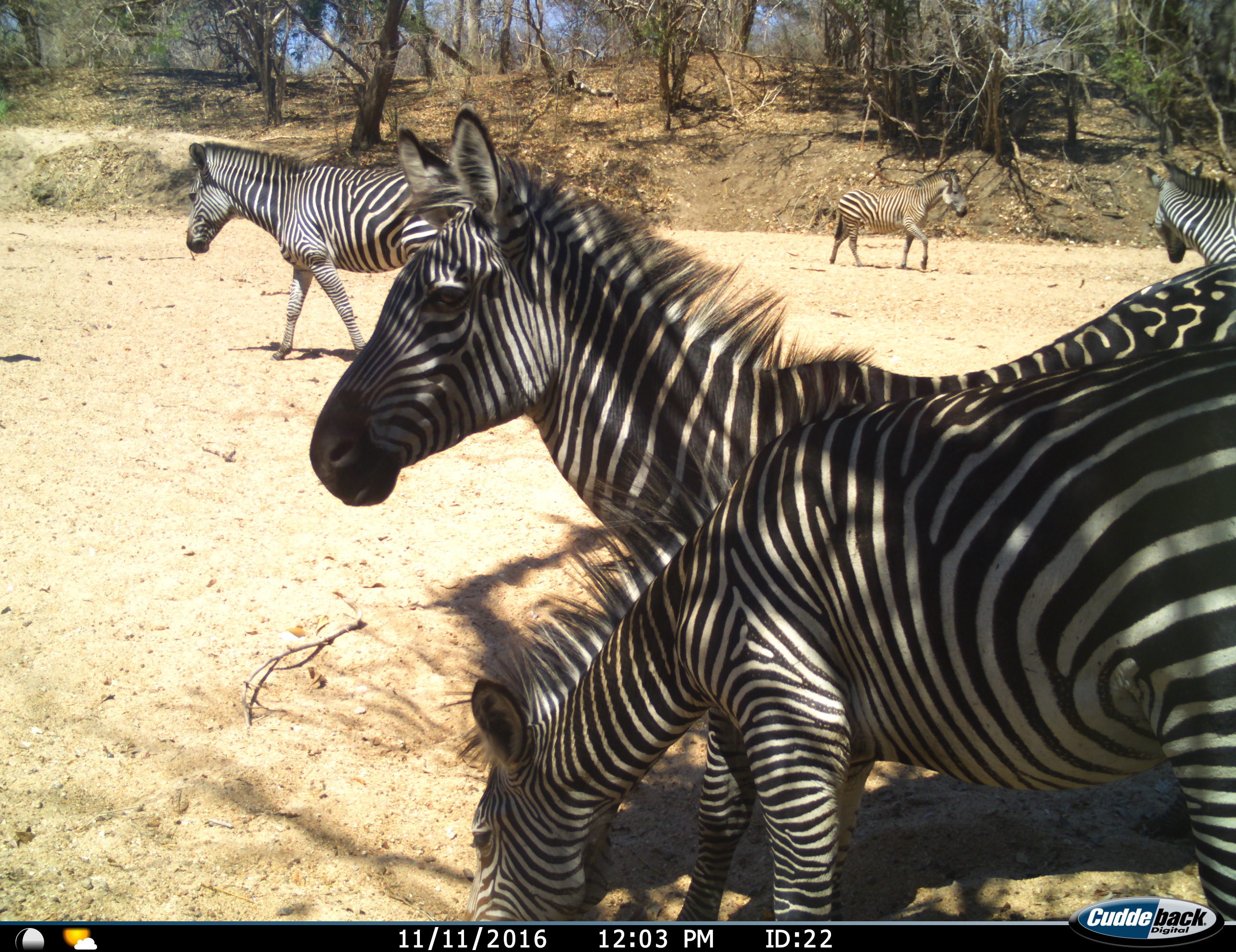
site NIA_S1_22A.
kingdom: Animalia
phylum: Chordata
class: Mammalia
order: Perissodactyla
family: Equidae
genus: Equus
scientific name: Equus quagga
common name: plains zebra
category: zebraplains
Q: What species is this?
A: Zebraplains (plains zebra) (Equus quagga).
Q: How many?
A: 5.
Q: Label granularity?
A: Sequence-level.